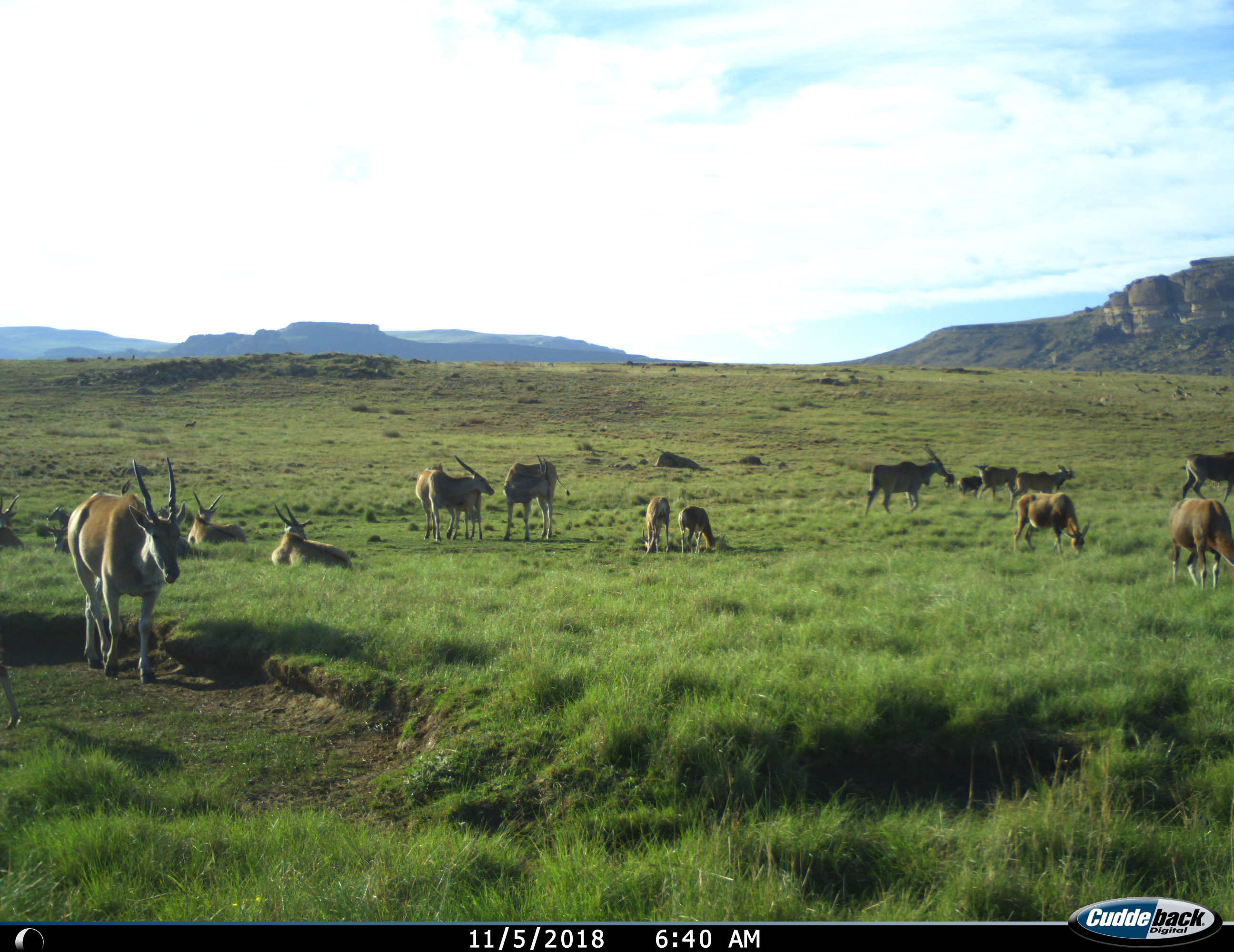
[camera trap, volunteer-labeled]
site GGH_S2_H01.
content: unidentified animal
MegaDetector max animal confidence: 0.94